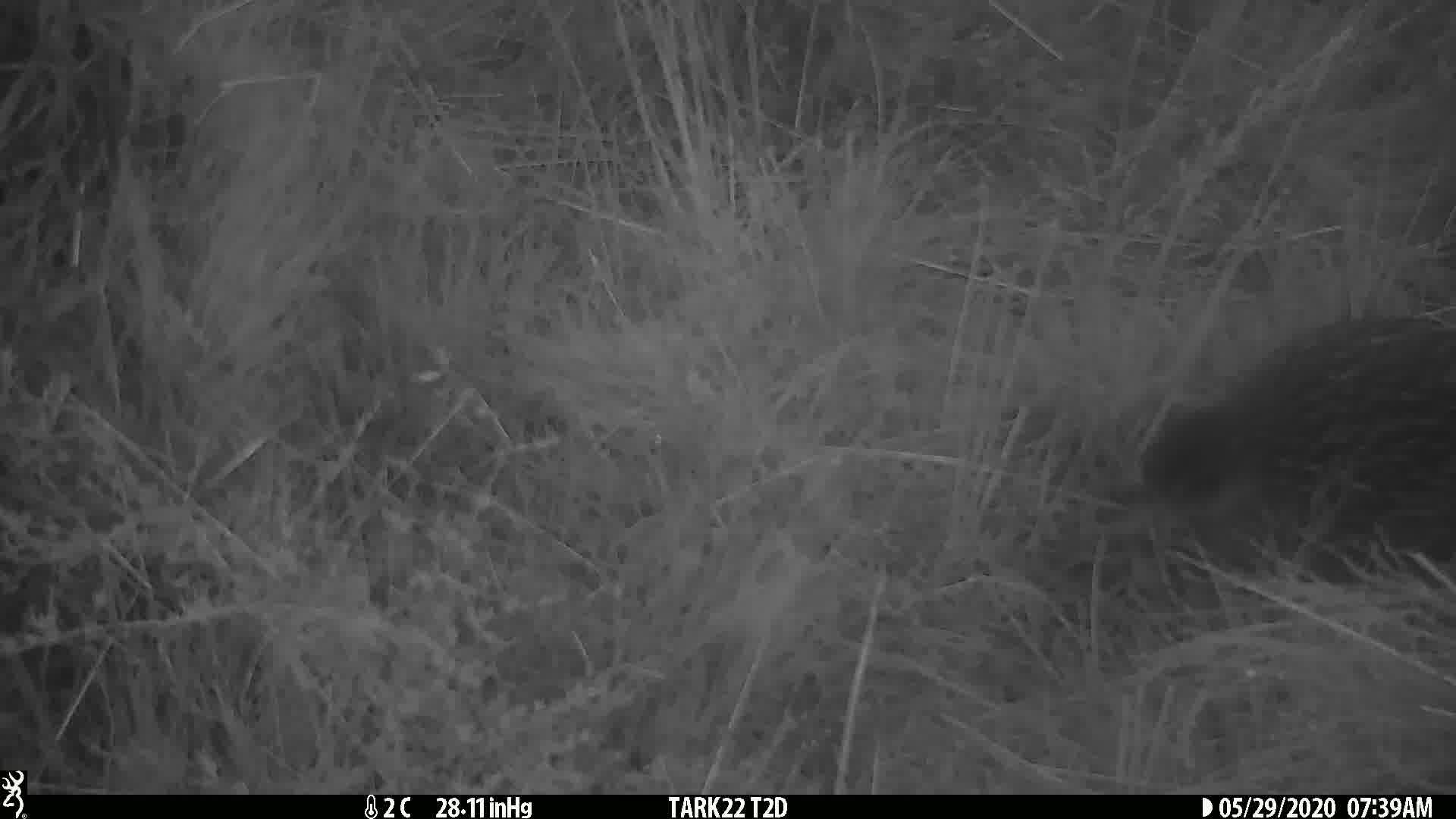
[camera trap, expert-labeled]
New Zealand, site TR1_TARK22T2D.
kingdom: Animalia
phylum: Chordata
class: Aves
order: Gruiformes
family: Rallidae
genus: Gallirallus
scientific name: Gallirallus australis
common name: weka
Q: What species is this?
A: Weka (Gallirallus australis).